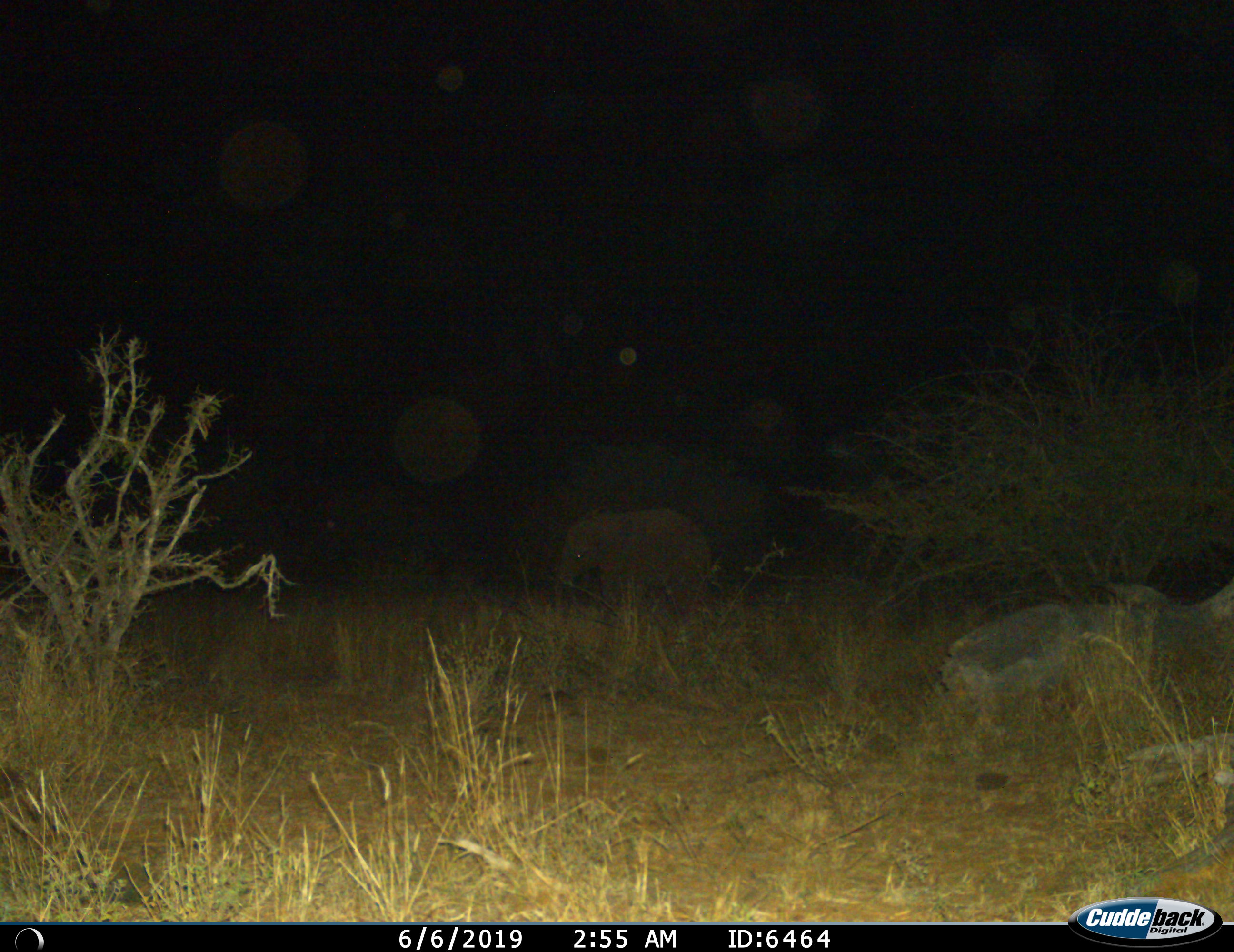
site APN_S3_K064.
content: unidentified animal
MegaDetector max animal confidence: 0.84